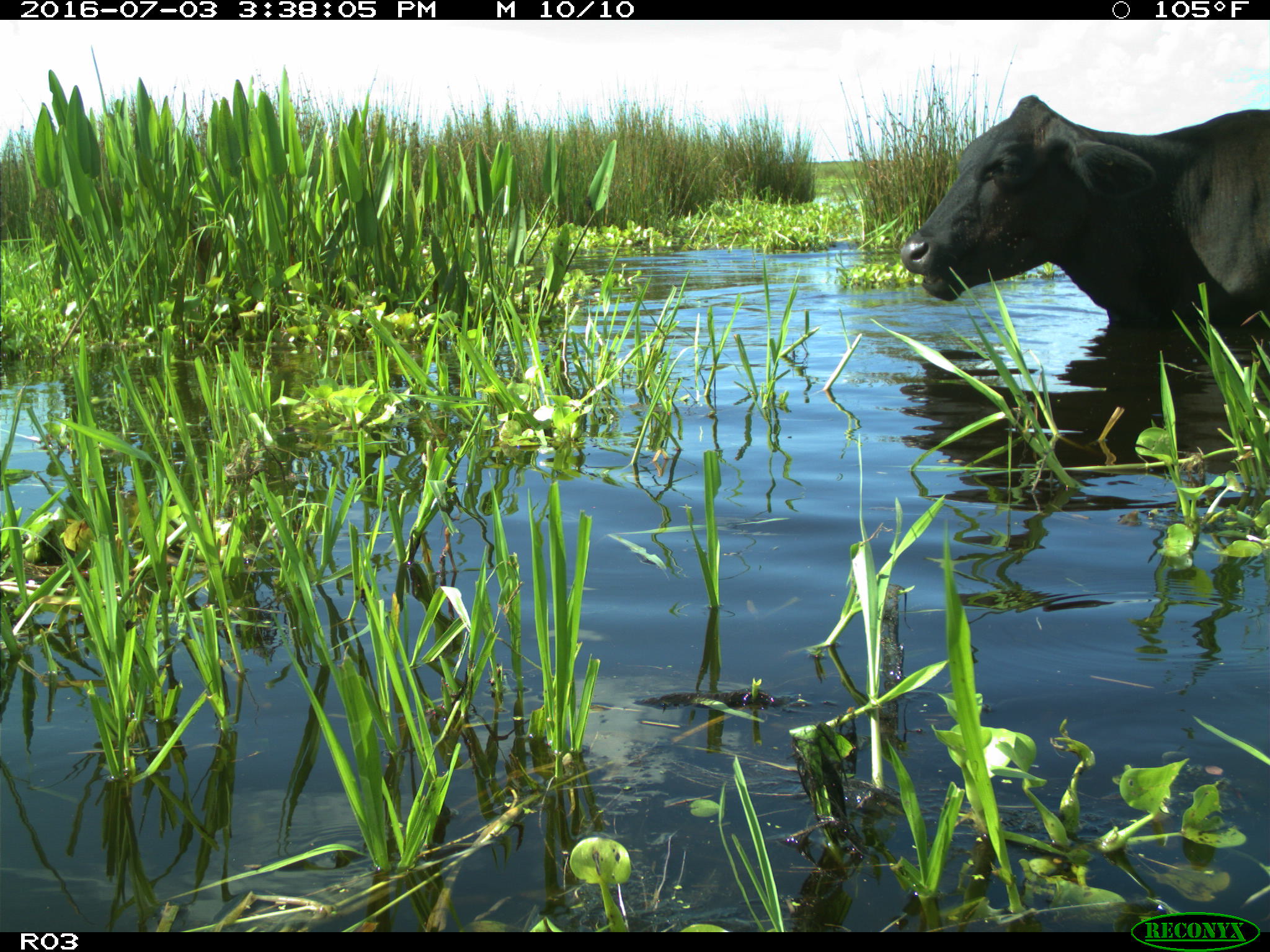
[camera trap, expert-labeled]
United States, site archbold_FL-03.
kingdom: Animalia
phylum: Chordata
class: Mammalia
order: Artiodactyla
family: Bovidae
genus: Bos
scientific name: Bos taurus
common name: domestic cow